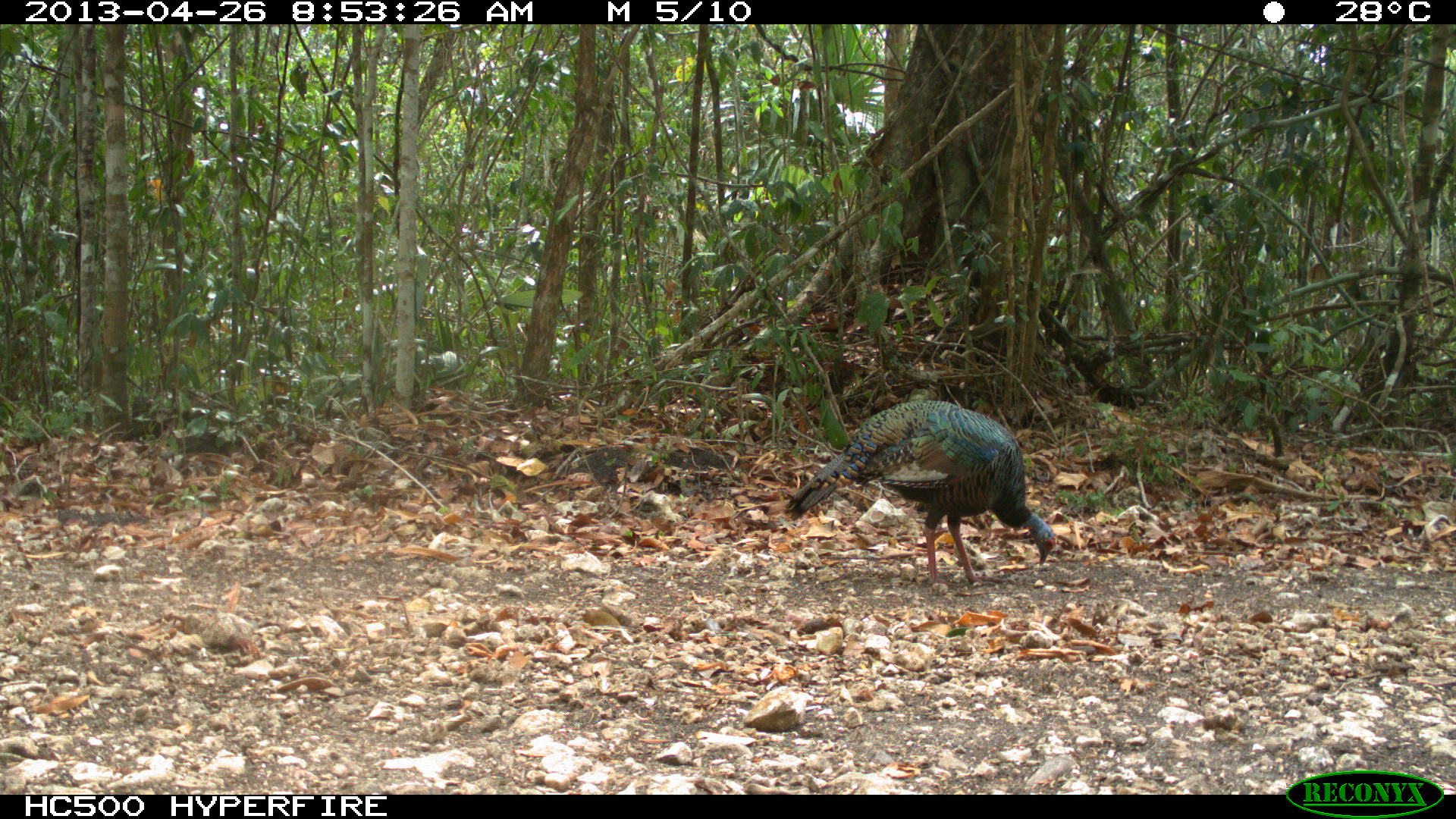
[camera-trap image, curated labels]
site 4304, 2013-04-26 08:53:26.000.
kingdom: Animalia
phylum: Chordata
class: Aves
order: Galliformes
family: Phasianidae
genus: Meleagris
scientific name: Meleagris ocellata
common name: ocellated turkey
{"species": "Meleagris ocellata (ocellated turkey)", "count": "2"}